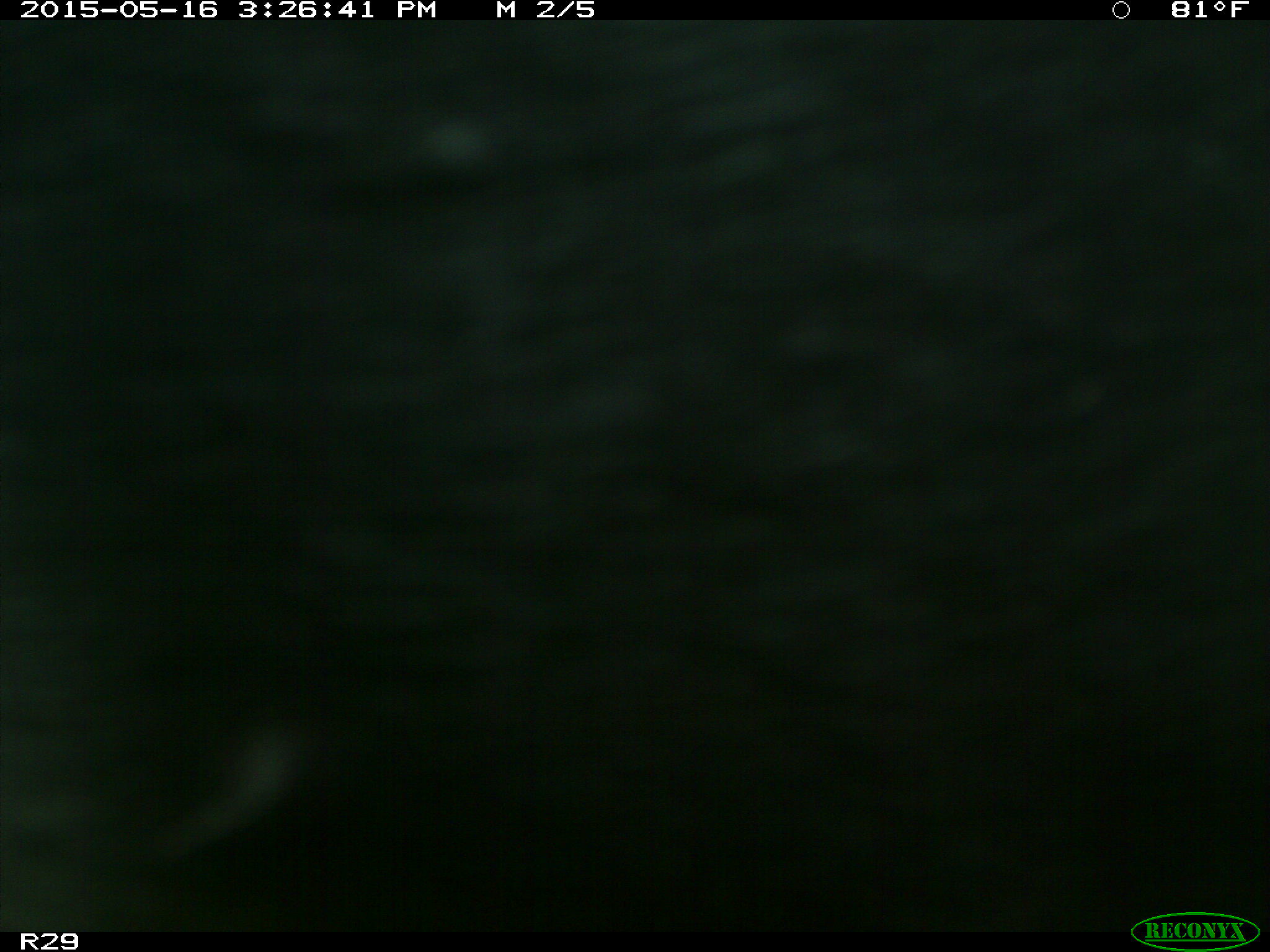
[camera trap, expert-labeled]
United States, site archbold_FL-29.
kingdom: Animalia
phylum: Chordata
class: Mammalia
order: Artiodactyla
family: Bovidae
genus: Bos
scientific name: Bos taurus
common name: domestic cow